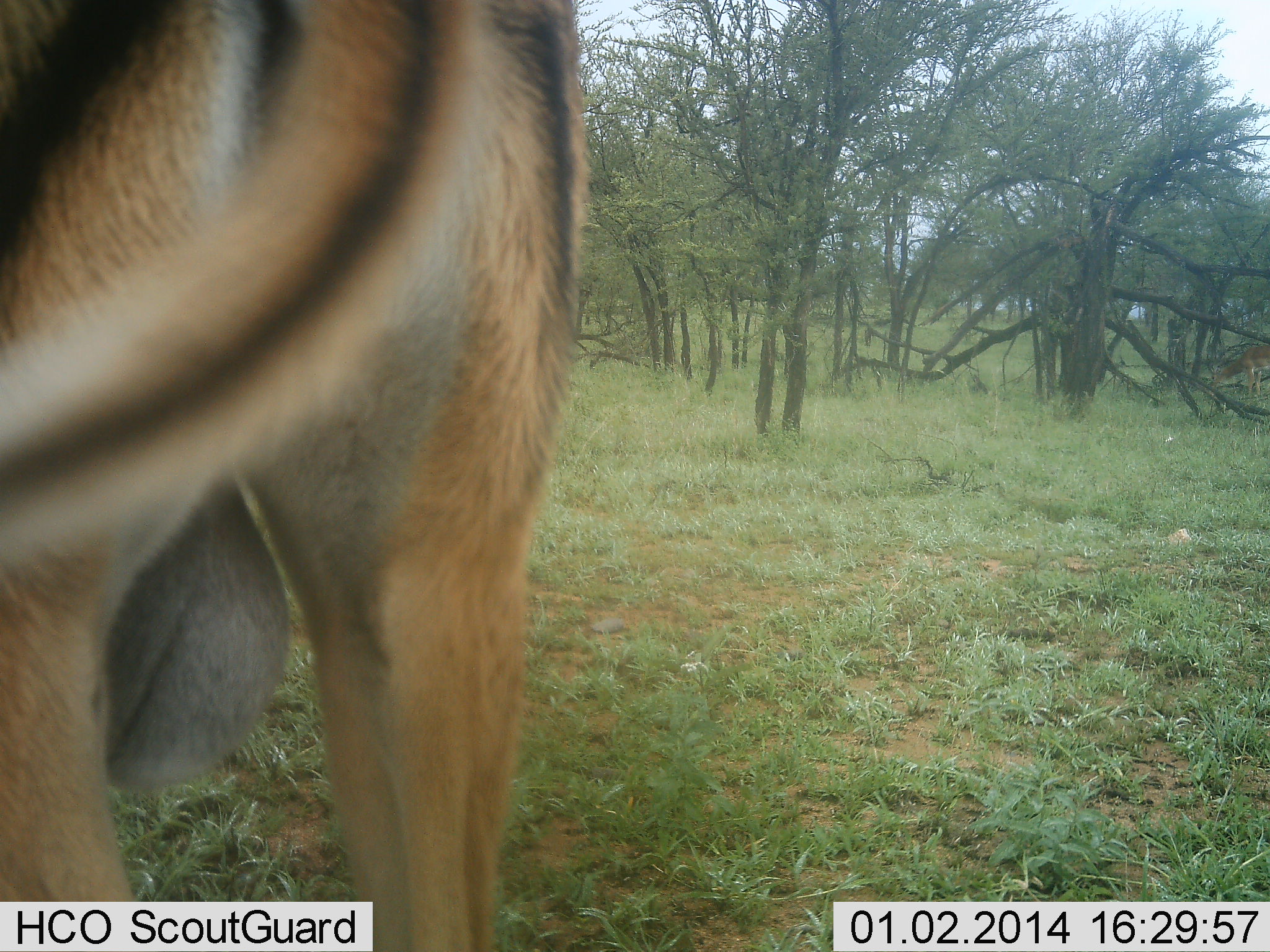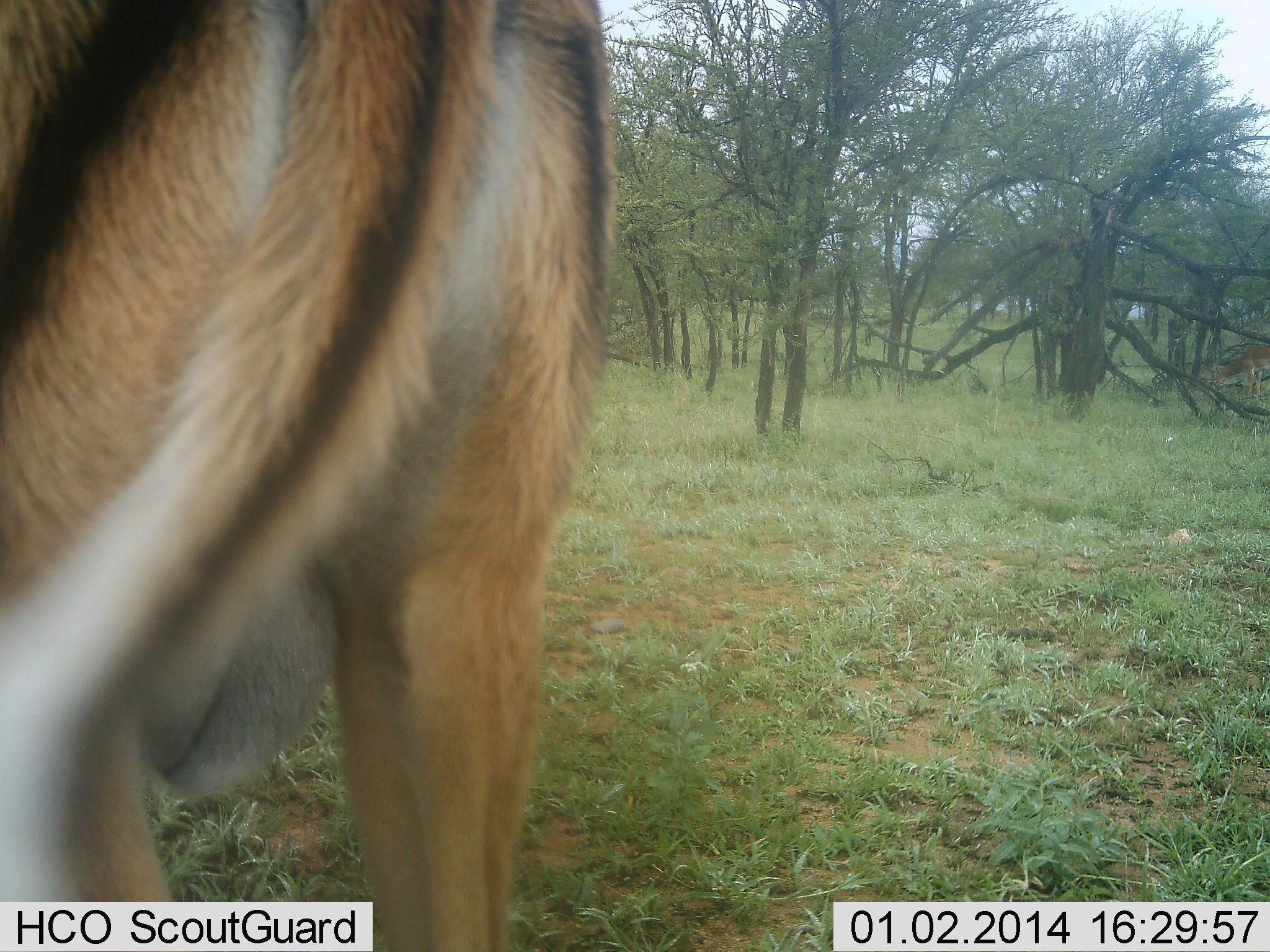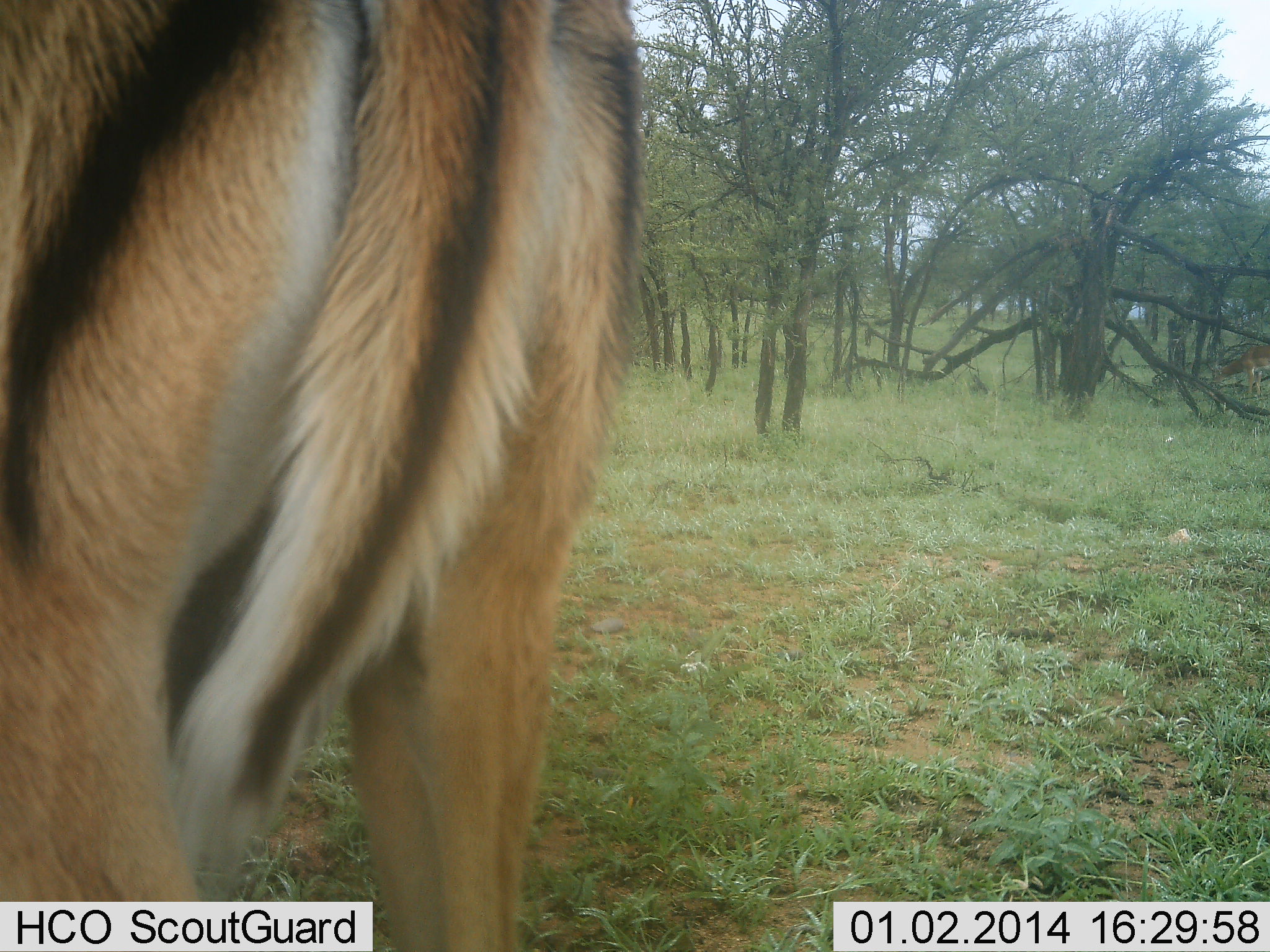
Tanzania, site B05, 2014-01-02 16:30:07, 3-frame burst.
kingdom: Animalia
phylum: Chordata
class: Mammalia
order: Artiodactyla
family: Bovidae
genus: Aepyceros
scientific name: Aepyceros melampus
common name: impala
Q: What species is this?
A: Impala (Aepyceros melampus).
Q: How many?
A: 1.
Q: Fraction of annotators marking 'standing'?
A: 95%.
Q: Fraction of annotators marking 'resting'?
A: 0%.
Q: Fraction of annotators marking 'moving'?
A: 5%.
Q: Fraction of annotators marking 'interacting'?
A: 0%.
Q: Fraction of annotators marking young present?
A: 0%.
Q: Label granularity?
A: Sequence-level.